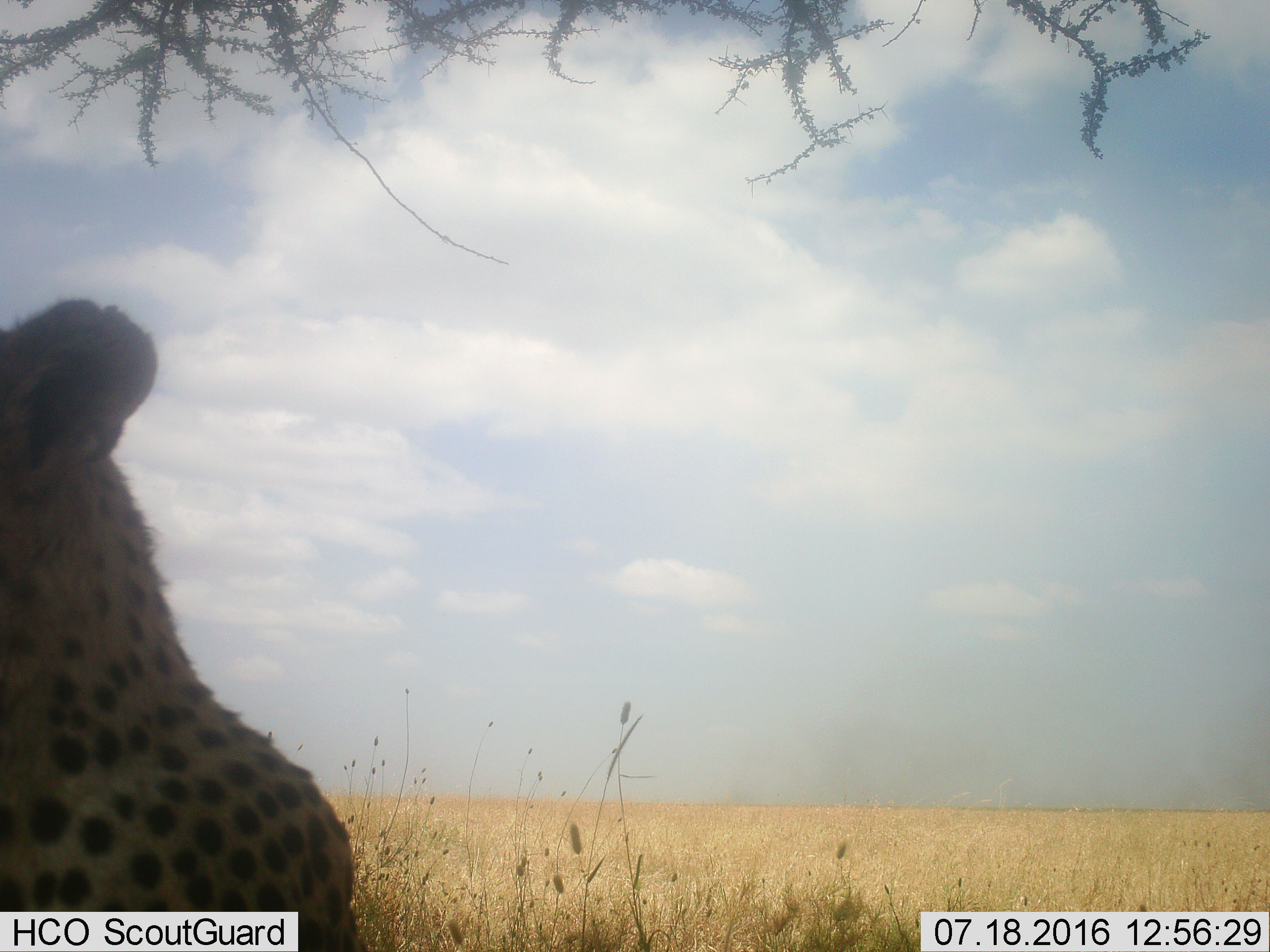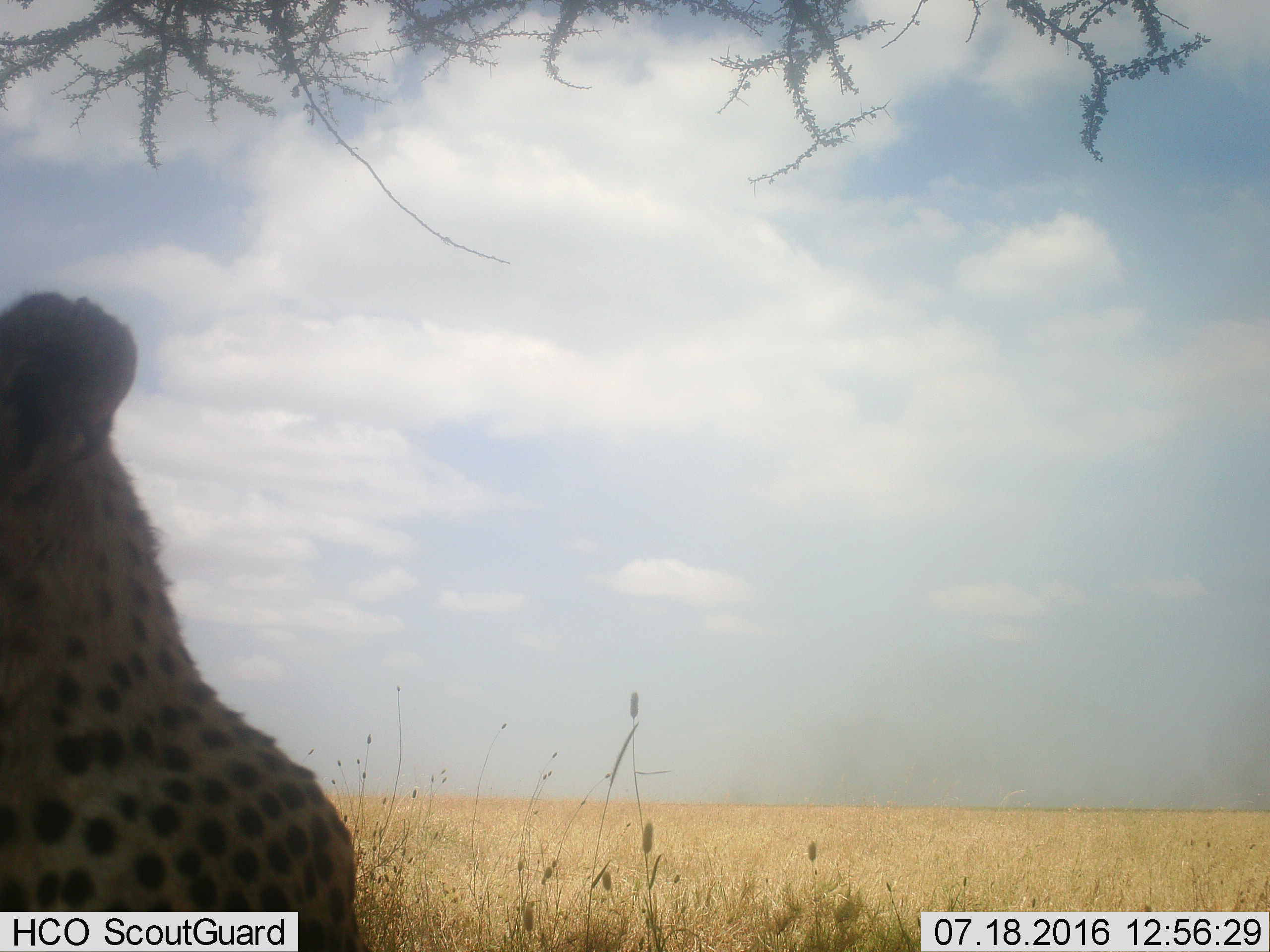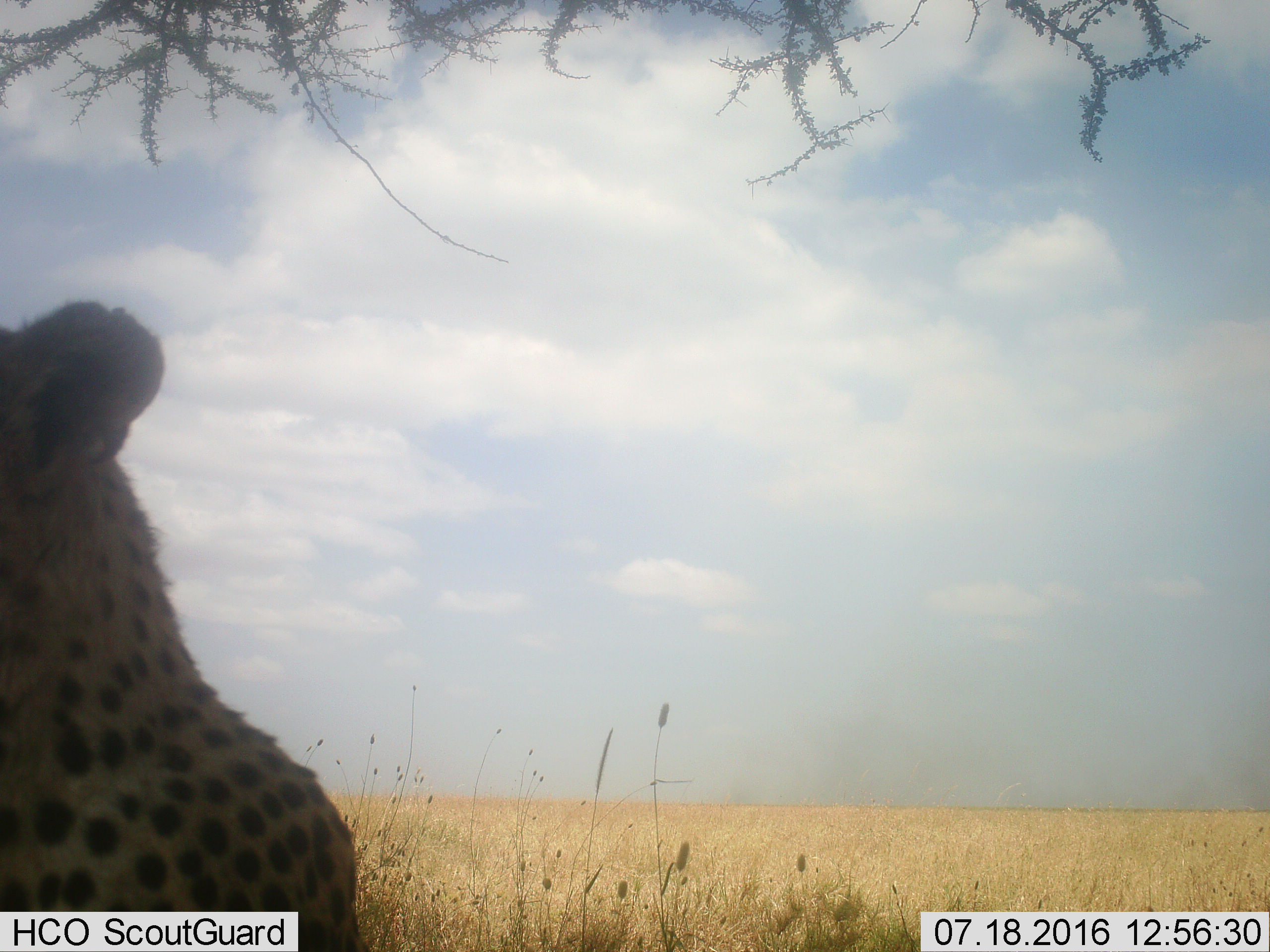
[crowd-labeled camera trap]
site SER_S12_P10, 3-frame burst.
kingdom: Animalia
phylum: Chordata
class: Mammalia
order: Carnivora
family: Felidae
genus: Acinonyx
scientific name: Acinonyx jubatus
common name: cheetah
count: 1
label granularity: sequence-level